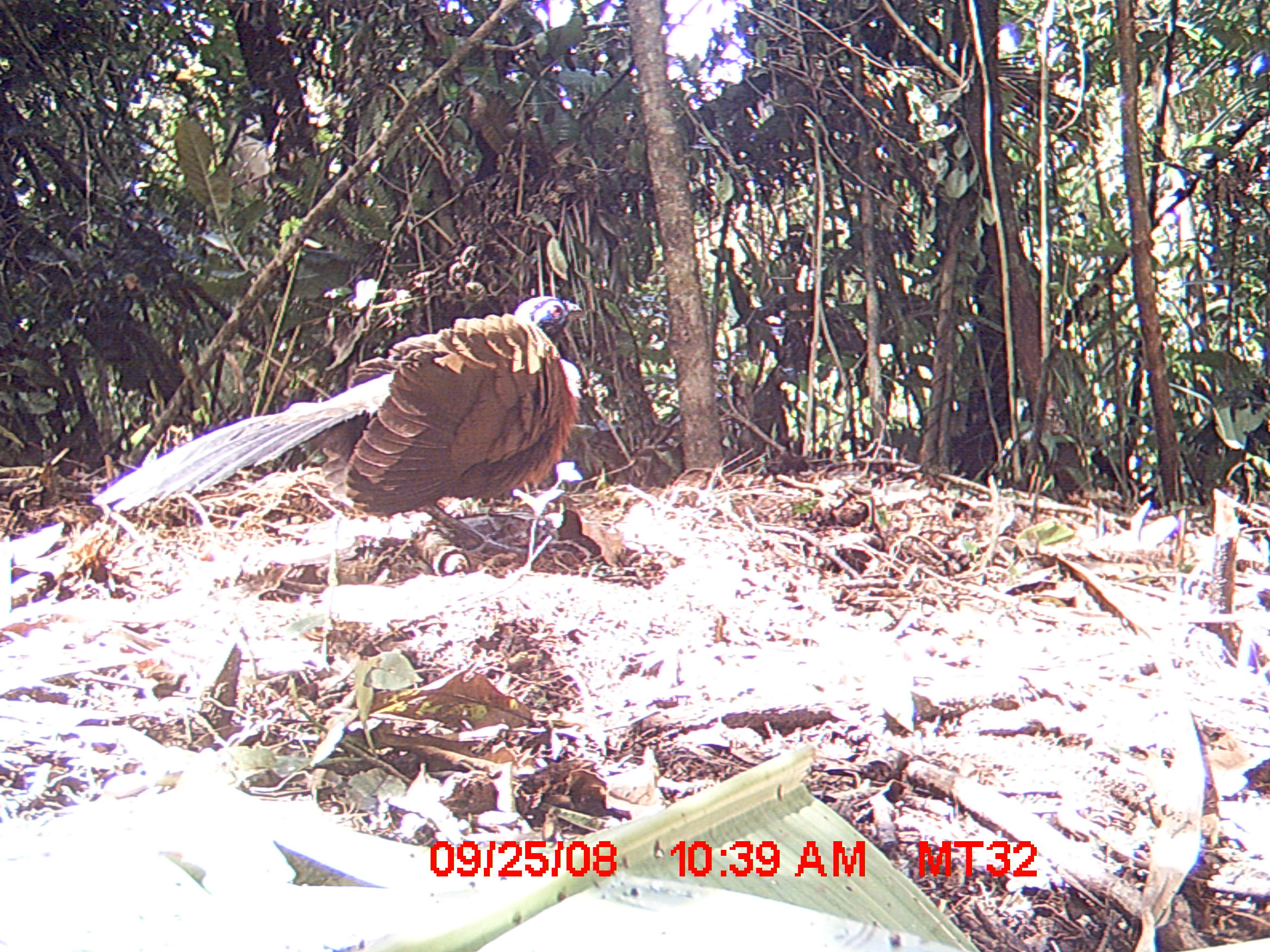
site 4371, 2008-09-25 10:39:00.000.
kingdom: Animalia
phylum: Chordata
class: Aves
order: Cuculiformes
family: Cuculidae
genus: Coua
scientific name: Coua serriana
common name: red-breasted coua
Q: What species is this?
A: Coua serriana (red-breasted coua).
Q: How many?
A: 1.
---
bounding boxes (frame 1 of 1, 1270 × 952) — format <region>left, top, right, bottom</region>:
coua serriana: <region>89, 295, 584, 555</region>